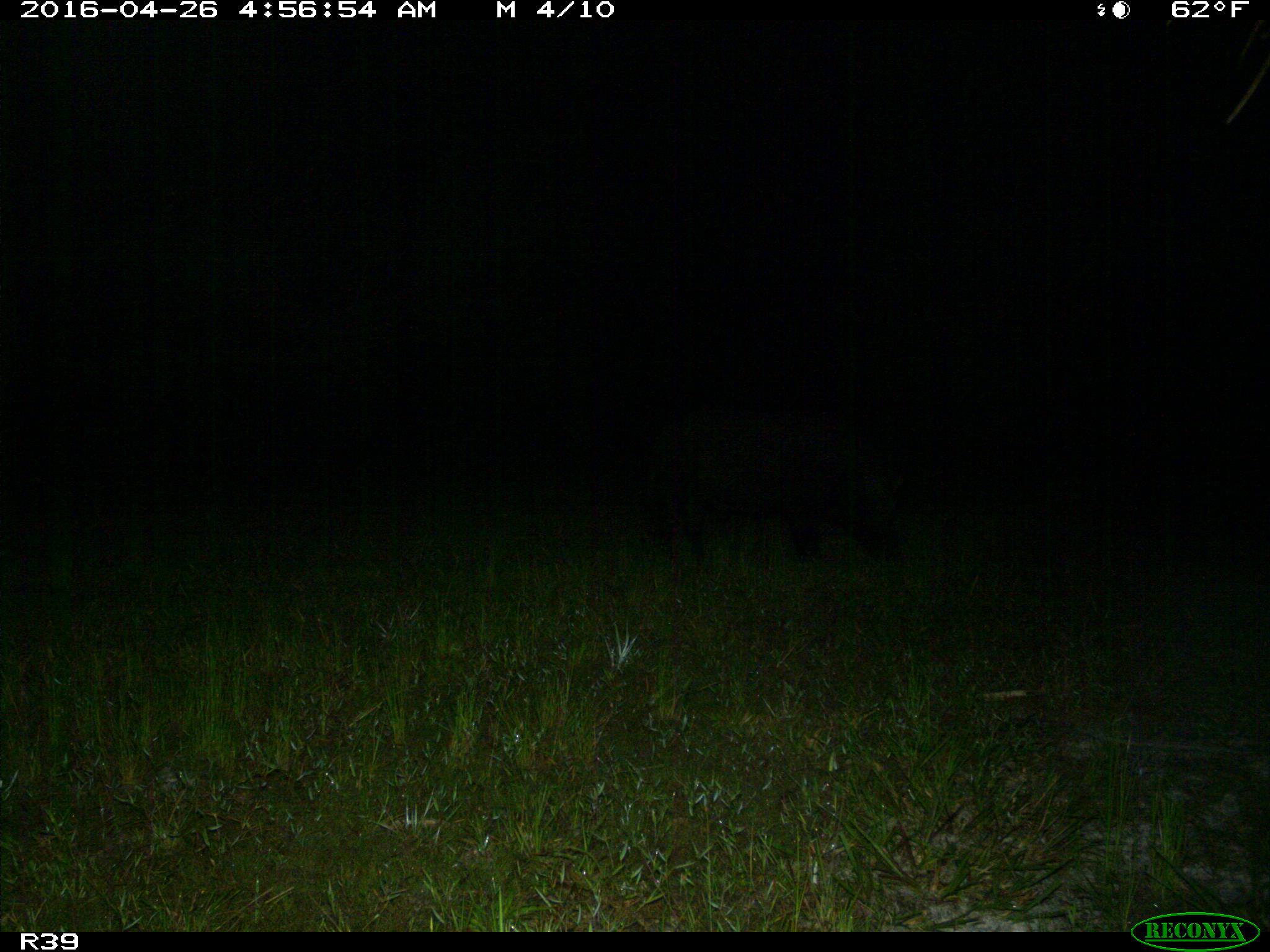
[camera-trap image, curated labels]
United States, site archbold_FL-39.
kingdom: Animalia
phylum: Chordata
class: Mammalia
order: Artiodactyla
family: Suidae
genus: Sus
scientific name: Sus scrofa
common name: wild boar